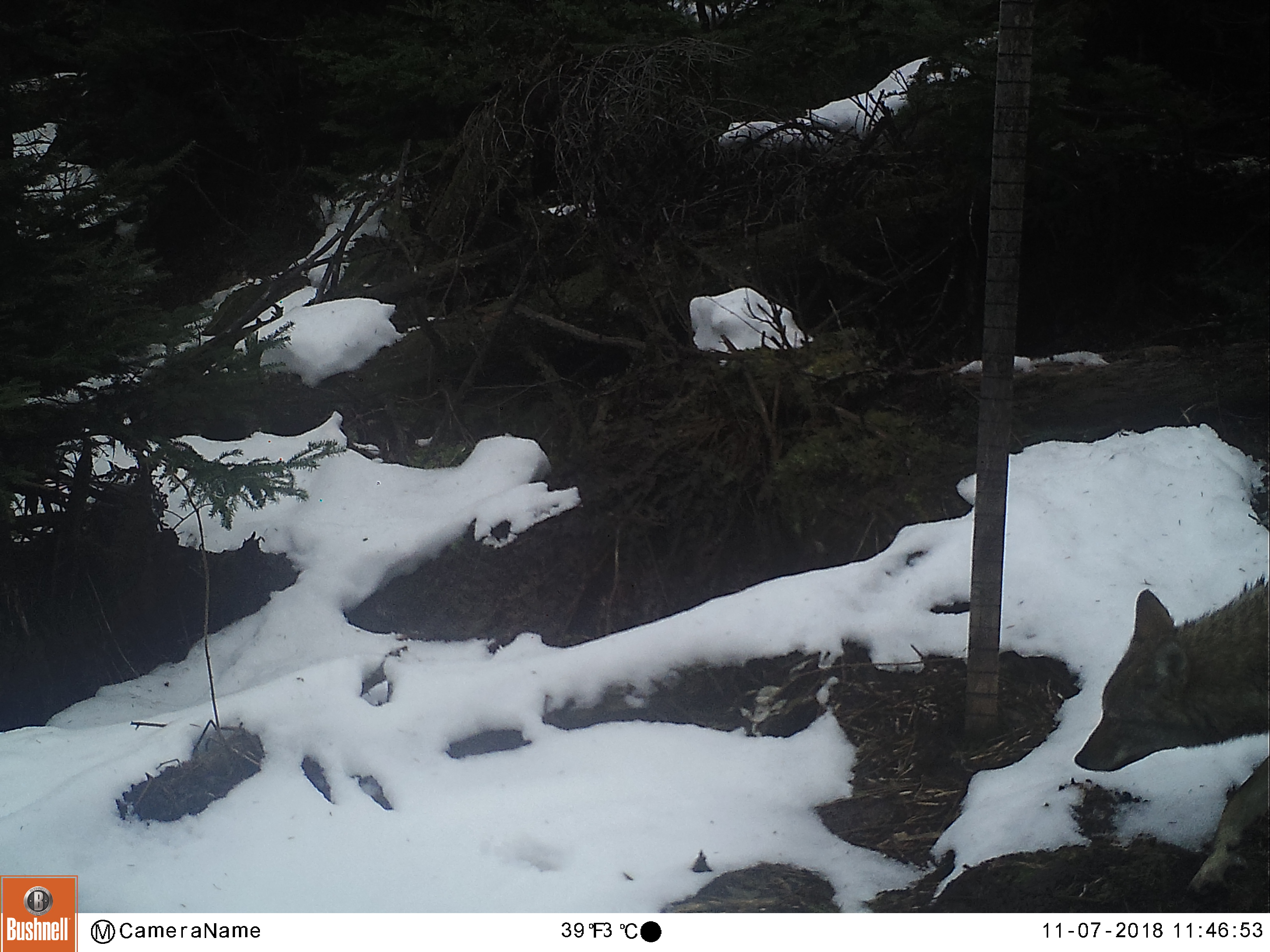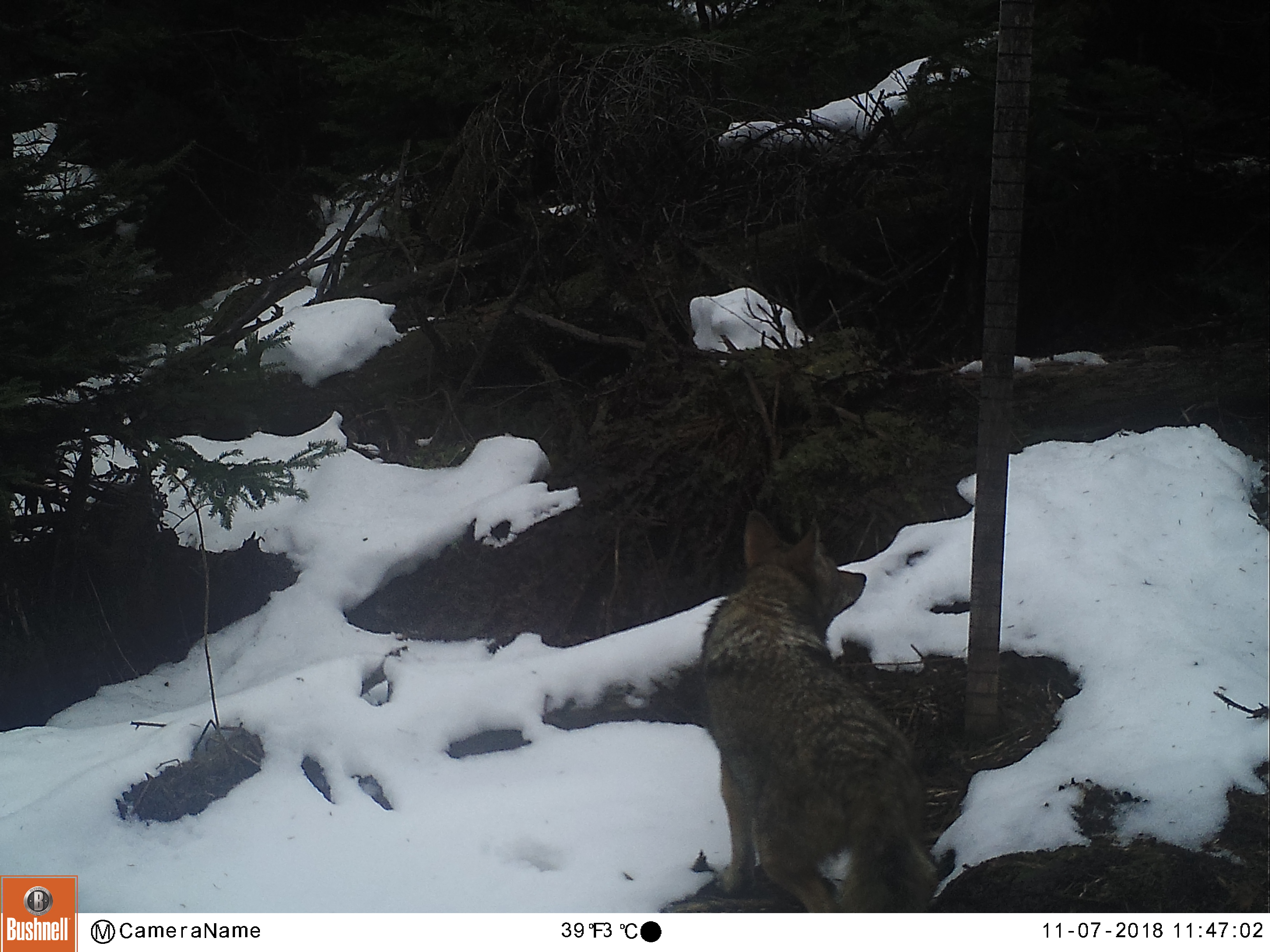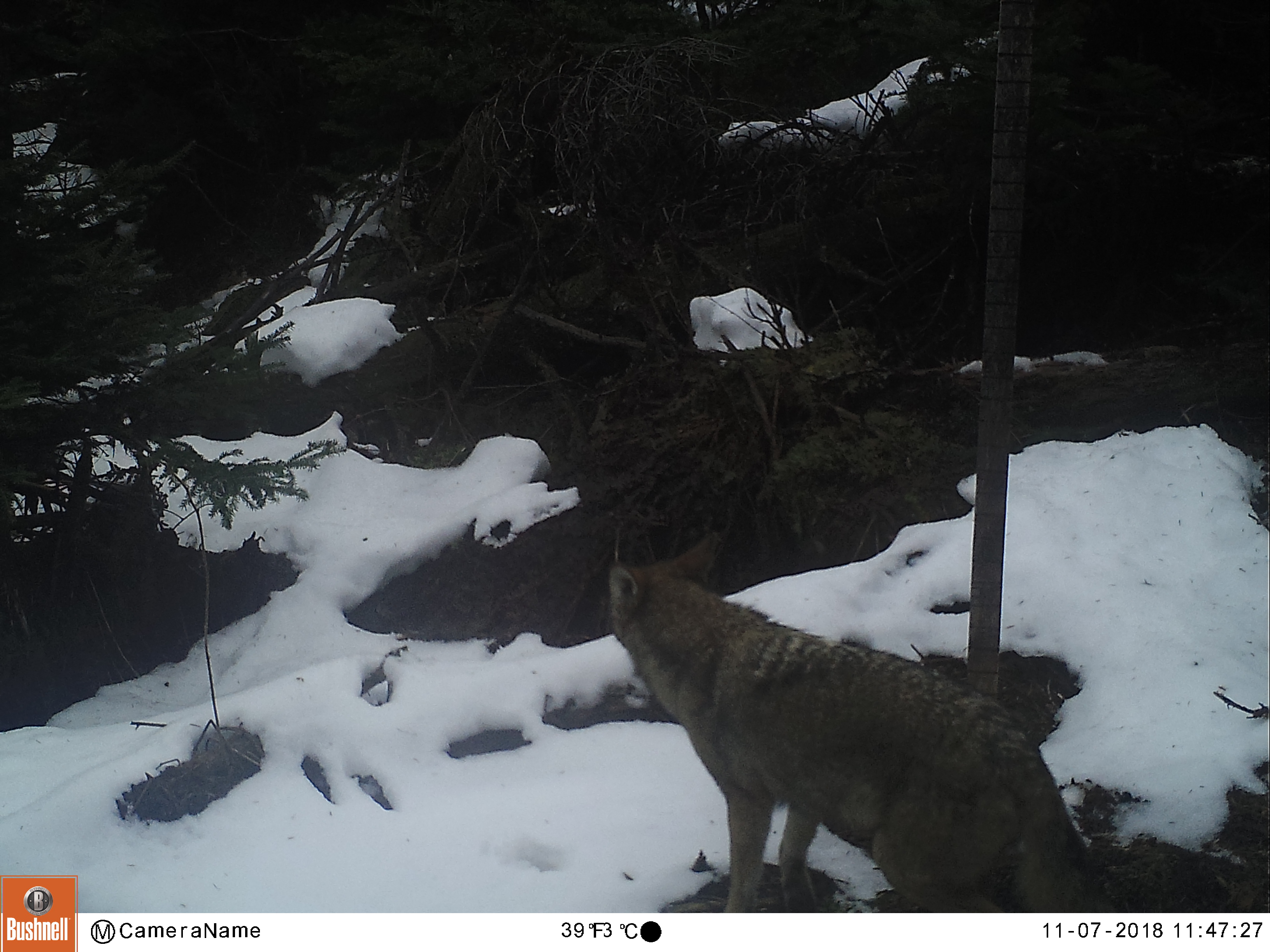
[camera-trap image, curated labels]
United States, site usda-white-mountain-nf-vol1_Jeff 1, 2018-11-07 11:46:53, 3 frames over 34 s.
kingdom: Animalia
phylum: Chordata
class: Mammalia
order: Carnivora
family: Canidae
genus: Canis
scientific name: Canis latrans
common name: coyote